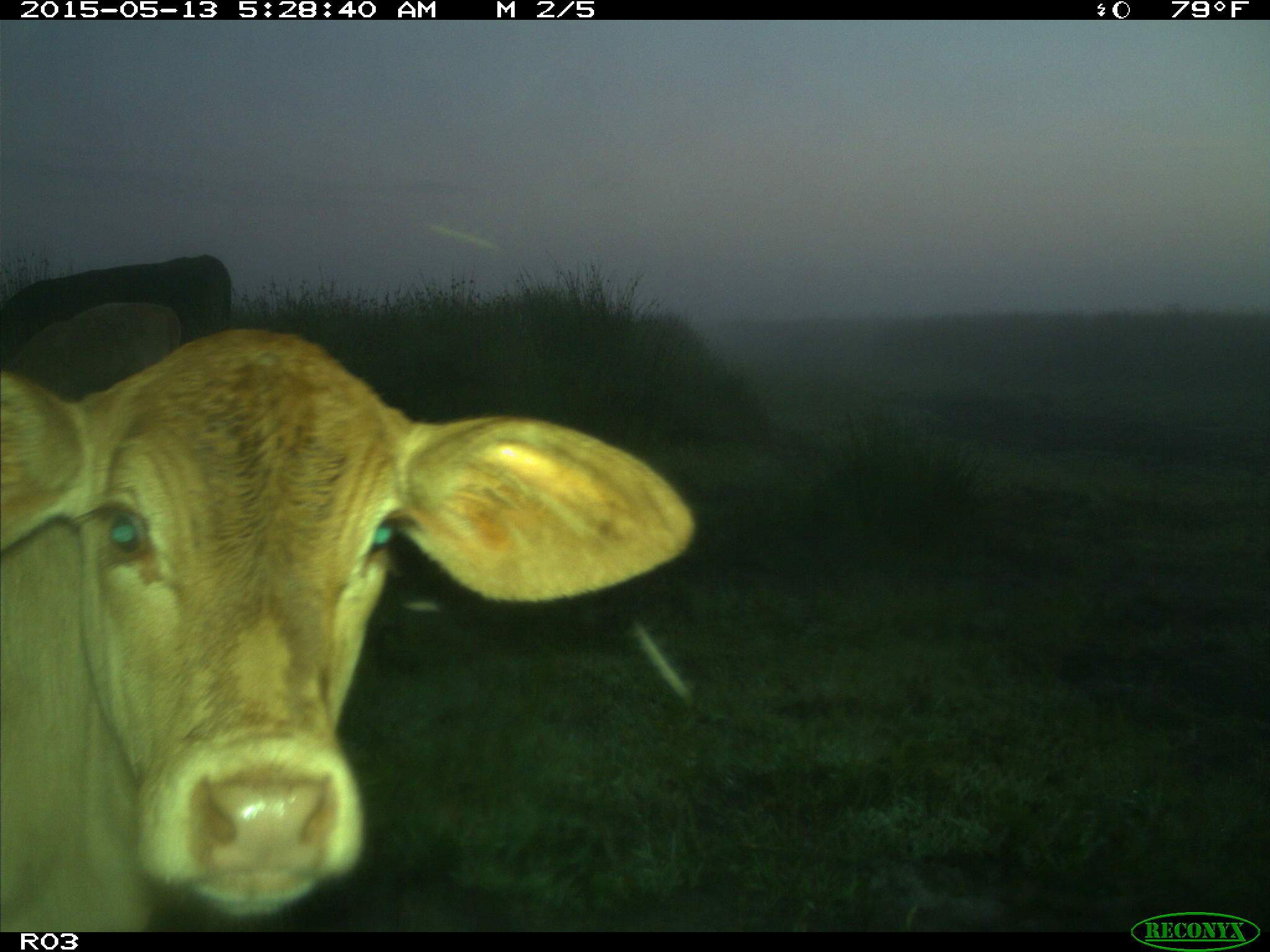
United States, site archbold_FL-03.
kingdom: Animalia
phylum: Chordata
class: Mammalia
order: Artiodactyla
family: Bovidae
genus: Bos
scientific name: Bos taurus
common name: domestic cow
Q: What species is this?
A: Bos taurus (domestic cow).